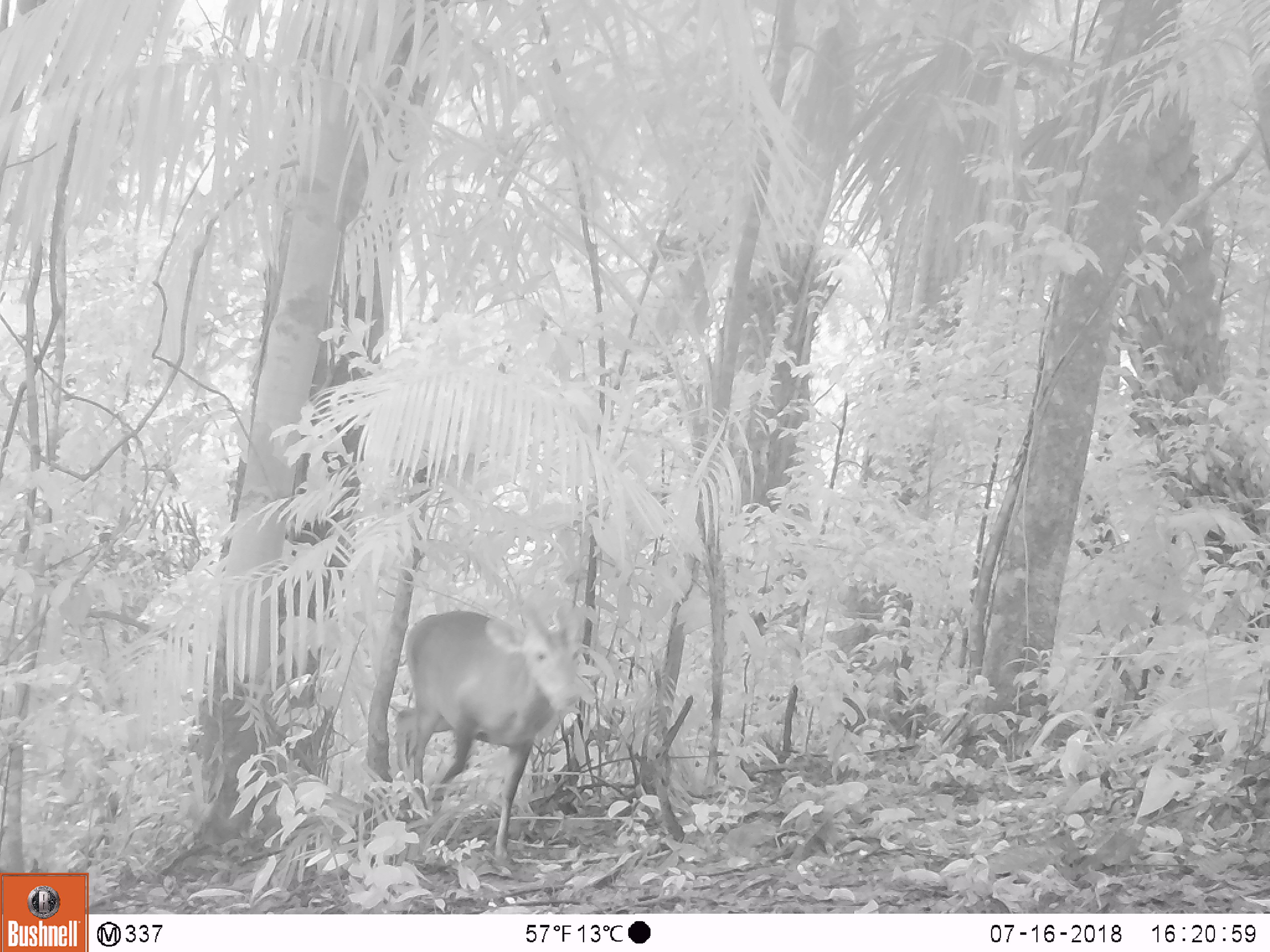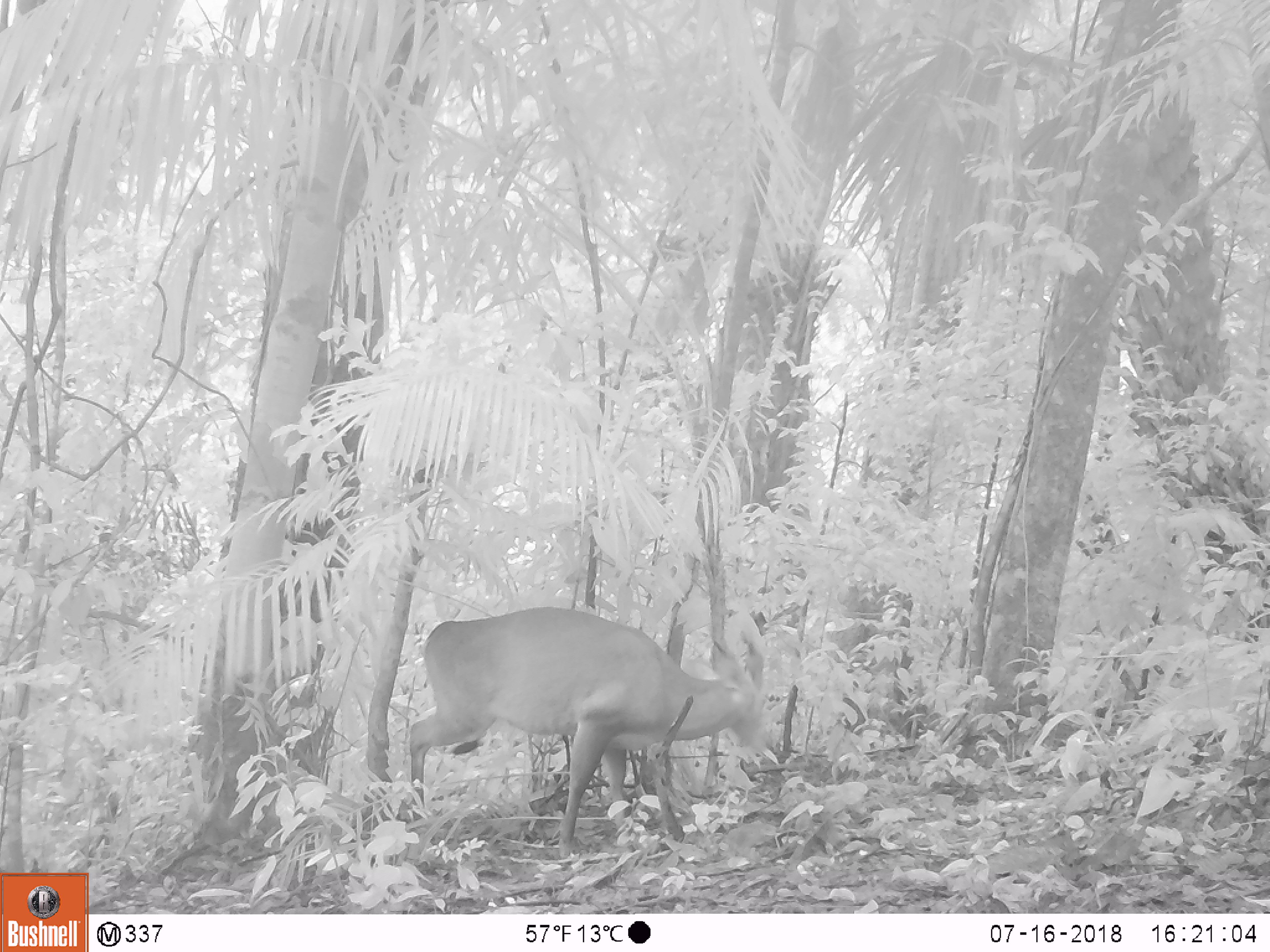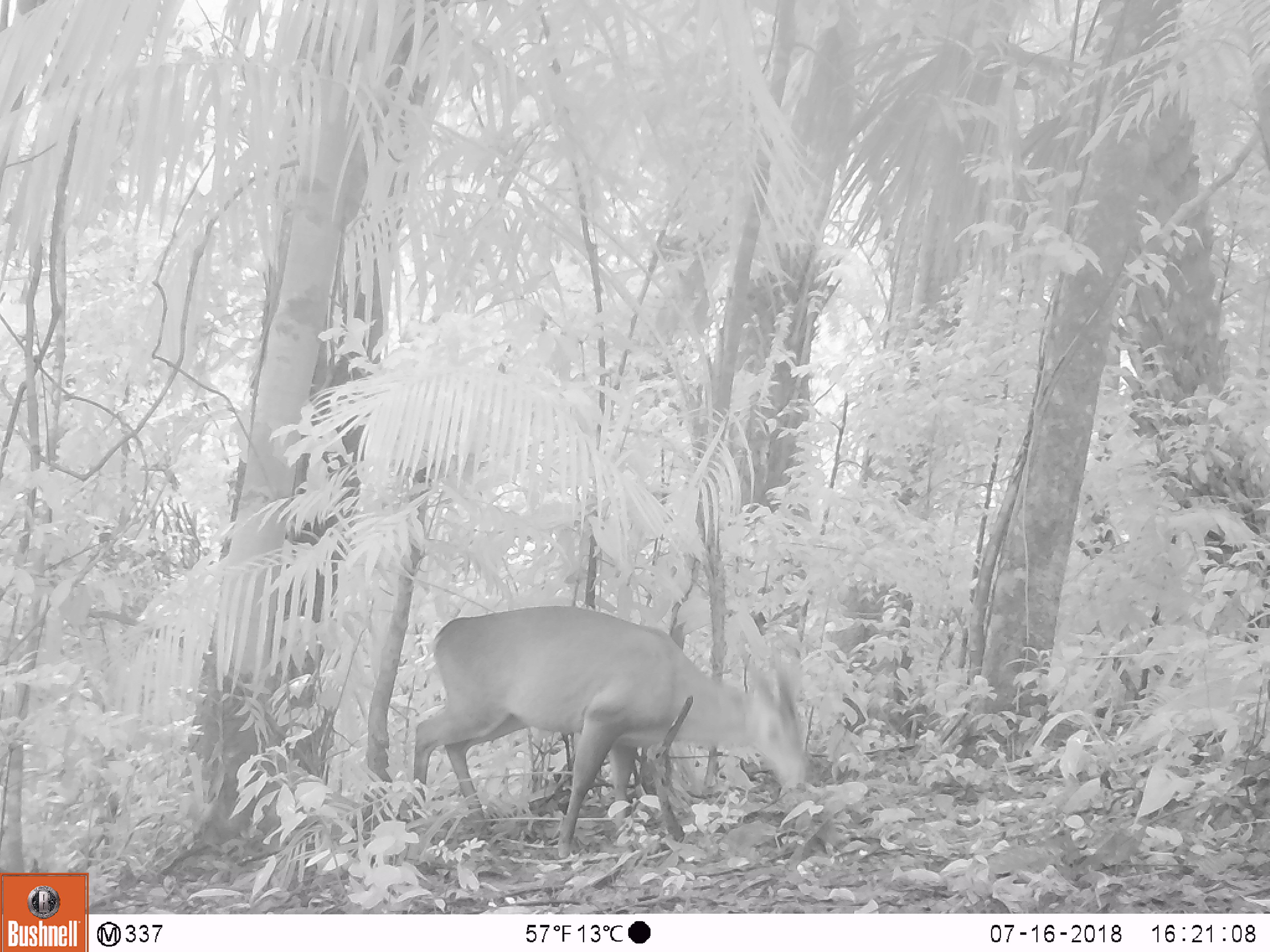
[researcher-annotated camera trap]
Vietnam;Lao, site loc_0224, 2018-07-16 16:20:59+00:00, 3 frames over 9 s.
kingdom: Animalia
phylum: Chordata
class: Mammalia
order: Artiodactyla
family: Cervidae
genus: Muntiacus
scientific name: Muntiacus vuquangensis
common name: large-antlered muntjac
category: large antlered muntjac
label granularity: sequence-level